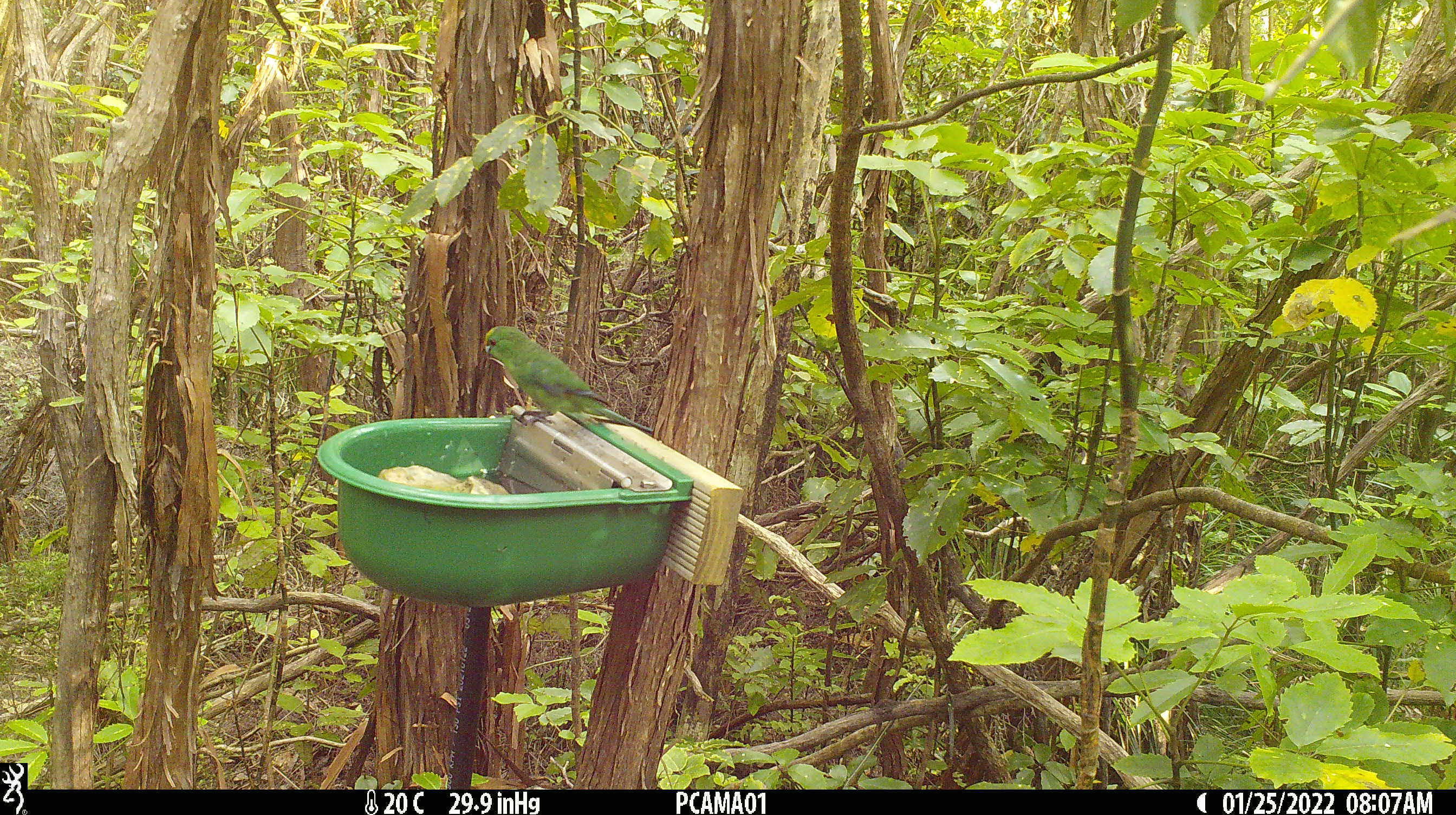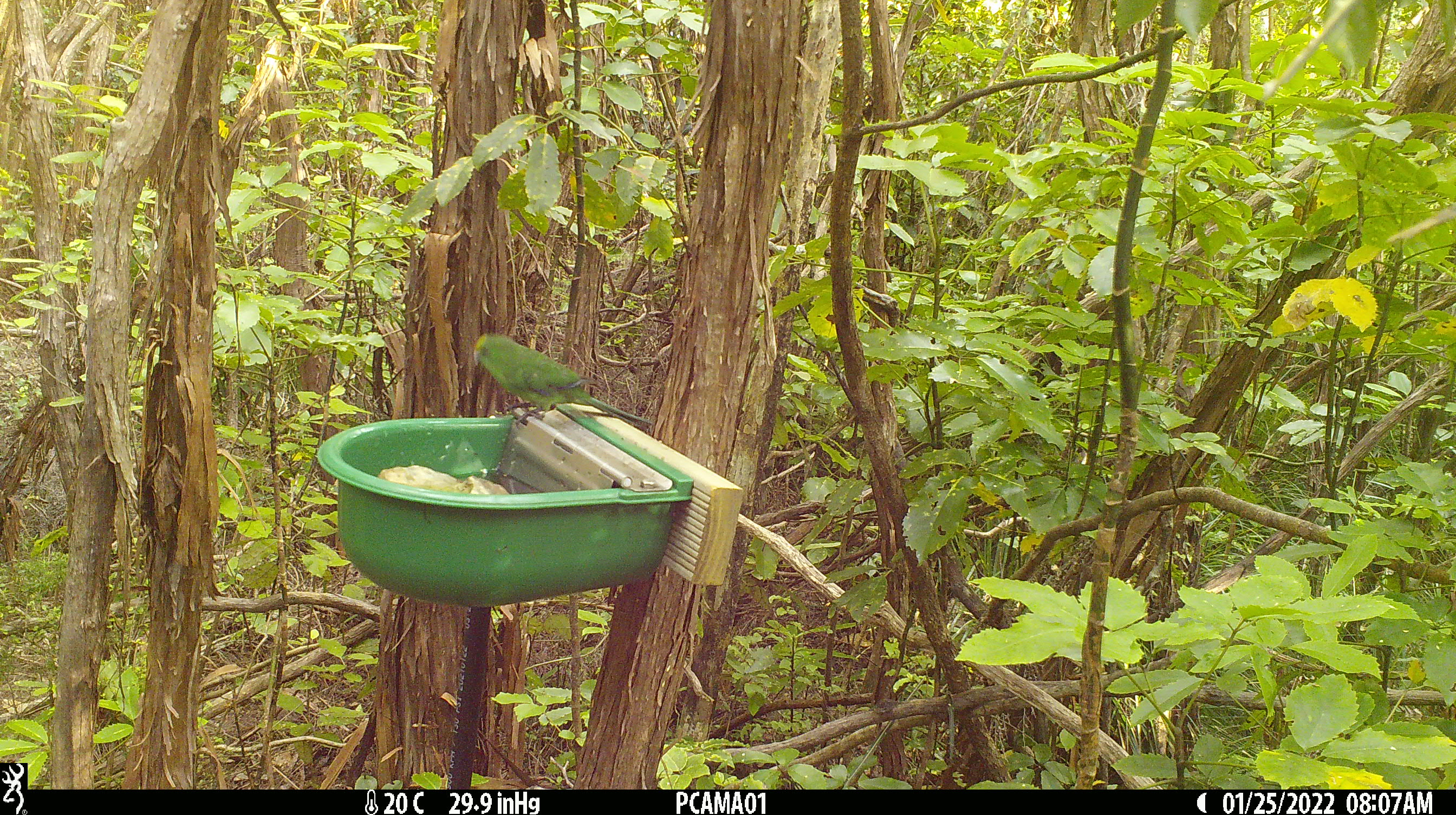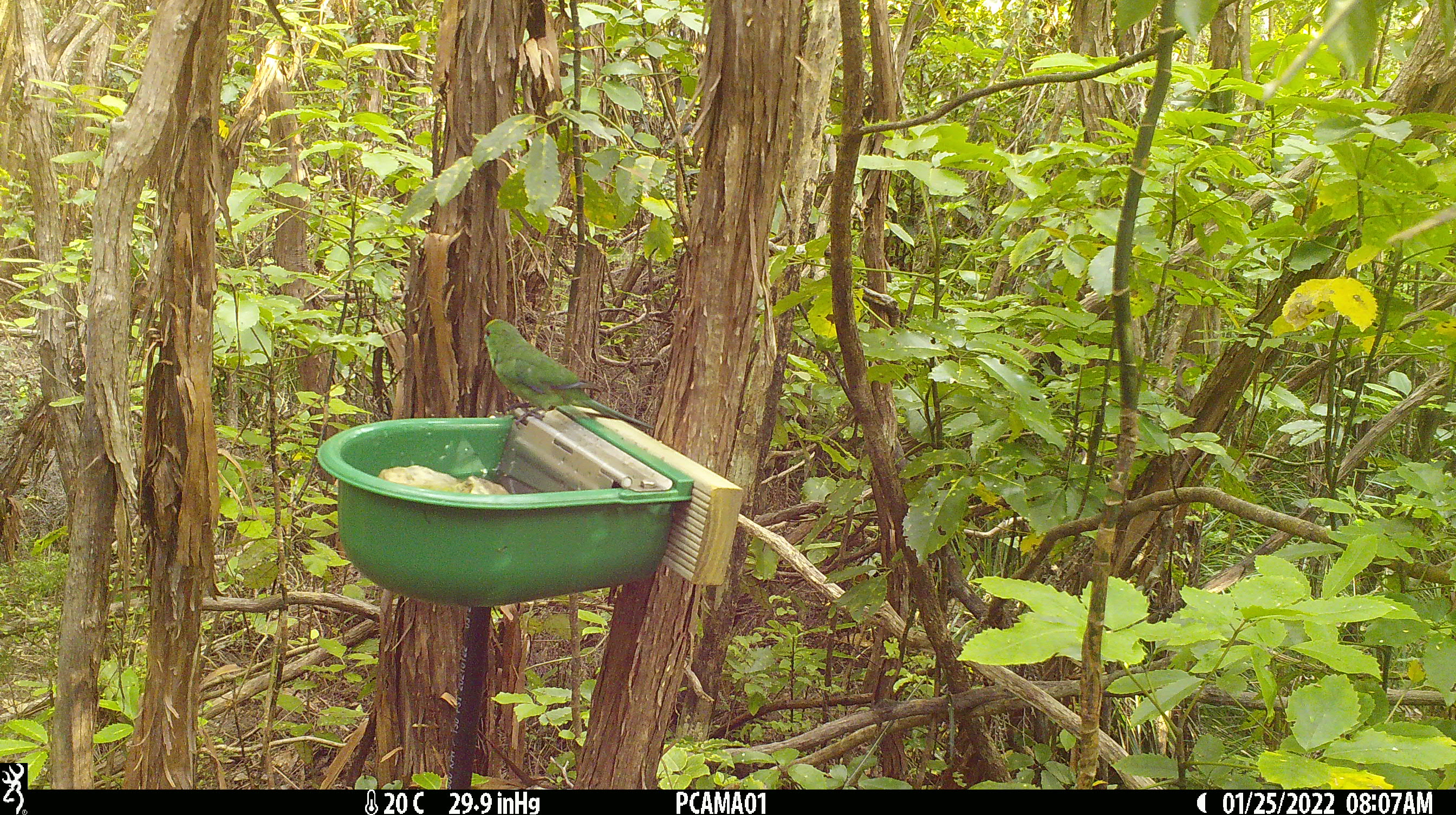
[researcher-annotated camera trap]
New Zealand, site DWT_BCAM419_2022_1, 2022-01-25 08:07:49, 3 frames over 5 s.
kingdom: Animalia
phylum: Chordata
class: Aves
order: Psittaciformes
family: Psittaculidae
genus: Cyanoramphus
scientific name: Cyanoramphus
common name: parakeet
Parakeet (Cyanoramphus).